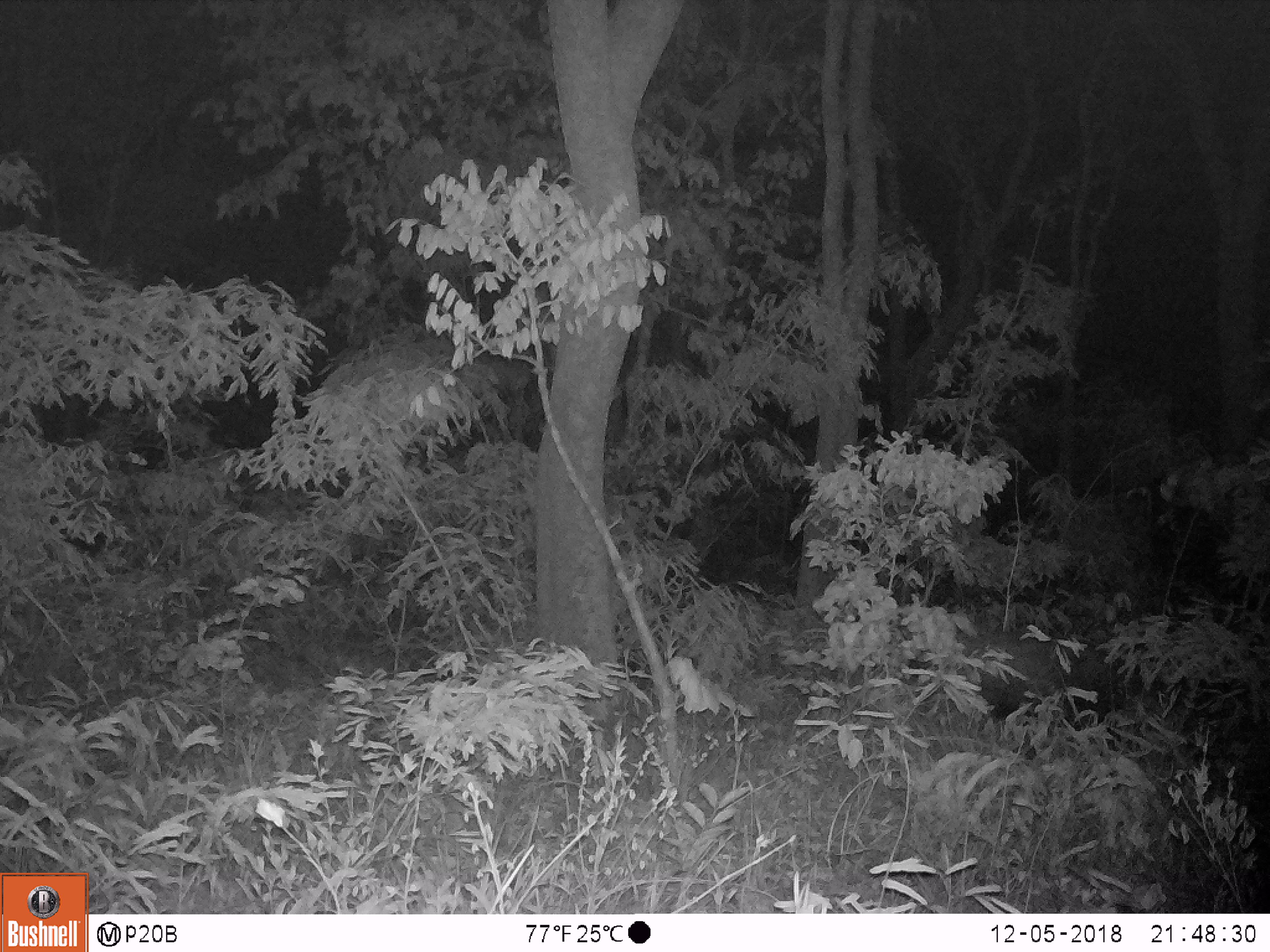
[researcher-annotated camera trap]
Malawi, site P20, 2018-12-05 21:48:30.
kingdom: Animalia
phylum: Chordata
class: Mammalia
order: Artiodactyla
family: Suidae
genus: Potamochoerus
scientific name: Potamochoerus larvatus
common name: bushpig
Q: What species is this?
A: Bushpig (Potamochoerus larvatus).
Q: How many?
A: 1.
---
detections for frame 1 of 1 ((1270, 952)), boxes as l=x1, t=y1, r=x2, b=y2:
bushpig: l=931, t=623, r=1114, b=718